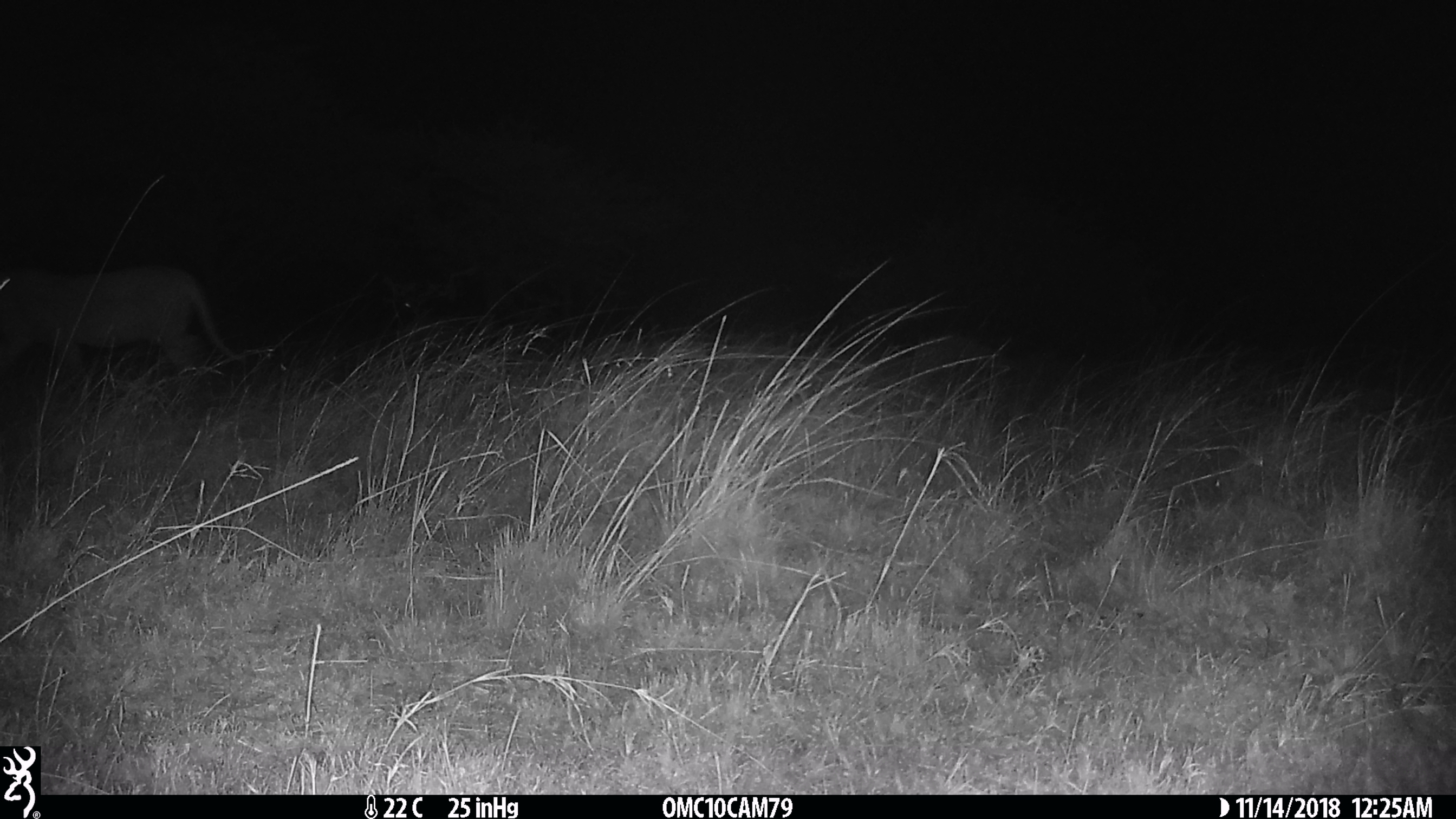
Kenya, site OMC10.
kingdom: Animalia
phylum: Chordata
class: Mammalia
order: Carnivora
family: Felidae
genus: Panthera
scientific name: Panthera leo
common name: lion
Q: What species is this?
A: Lion (Panthera leo).